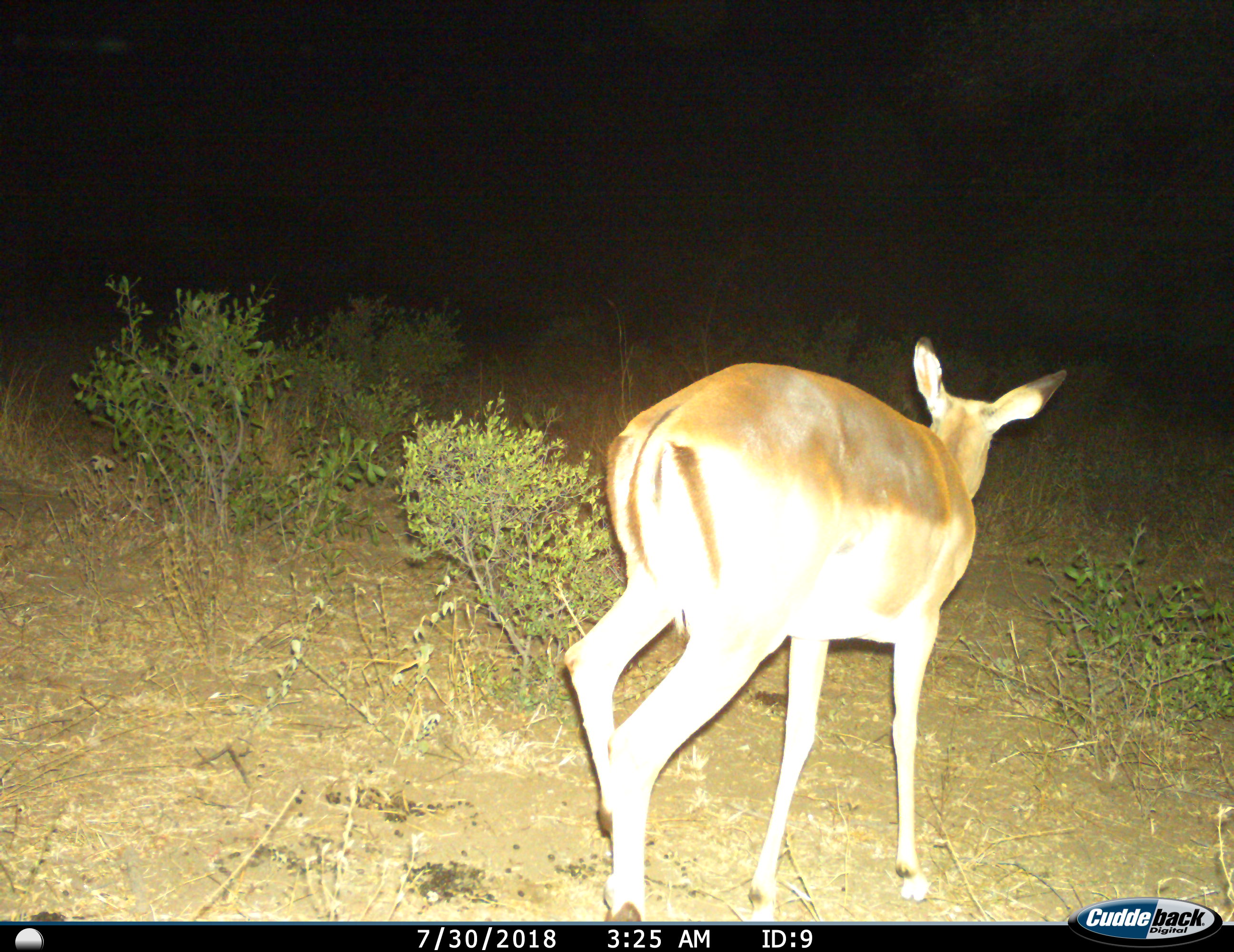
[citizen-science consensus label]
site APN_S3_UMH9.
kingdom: Animalia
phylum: Chordata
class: Mammalia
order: Artiodactyla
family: Bovidae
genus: Aepyceros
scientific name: Aepyceros melampus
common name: impala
Impala (Aepyceros melampus), count 1. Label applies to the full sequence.